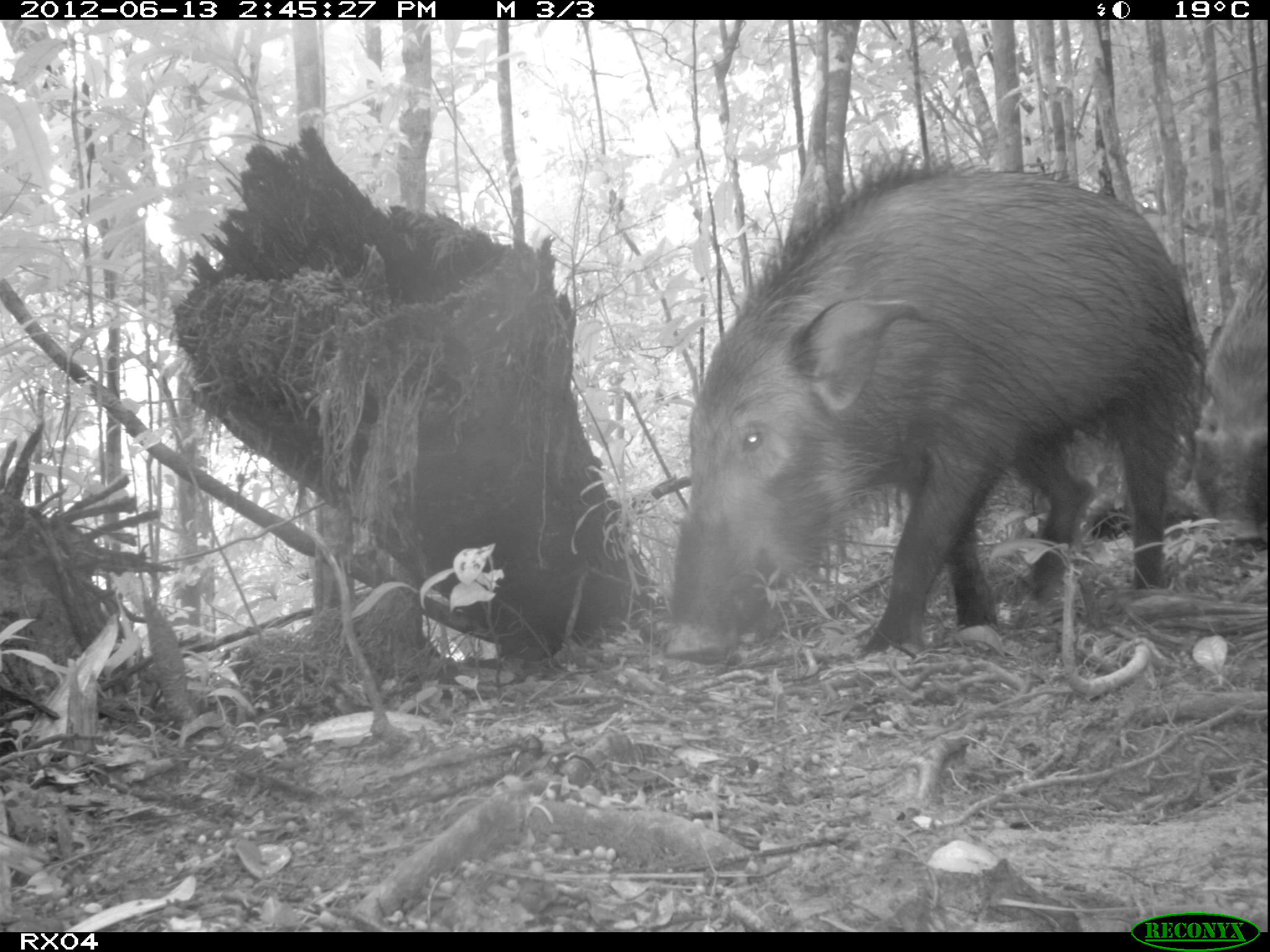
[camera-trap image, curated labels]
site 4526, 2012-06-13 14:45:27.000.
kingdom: Animalia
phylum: Chordata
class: Mammalia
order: Artiodactyla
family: Suidae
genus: Potamochoerus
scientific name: Potamochoerus larvatus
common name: bushpig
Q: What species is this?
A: Potamochoerus larvatus (bushpig).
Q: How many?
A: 1.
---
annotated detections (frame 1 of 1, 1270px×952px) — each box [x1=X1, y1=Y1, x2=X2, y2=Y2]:
potamochoerus larvatus: [x1=664, y1=148, x2=1201, y2=664]; [x1=1208, y1=256, x2=1270, y2=533]